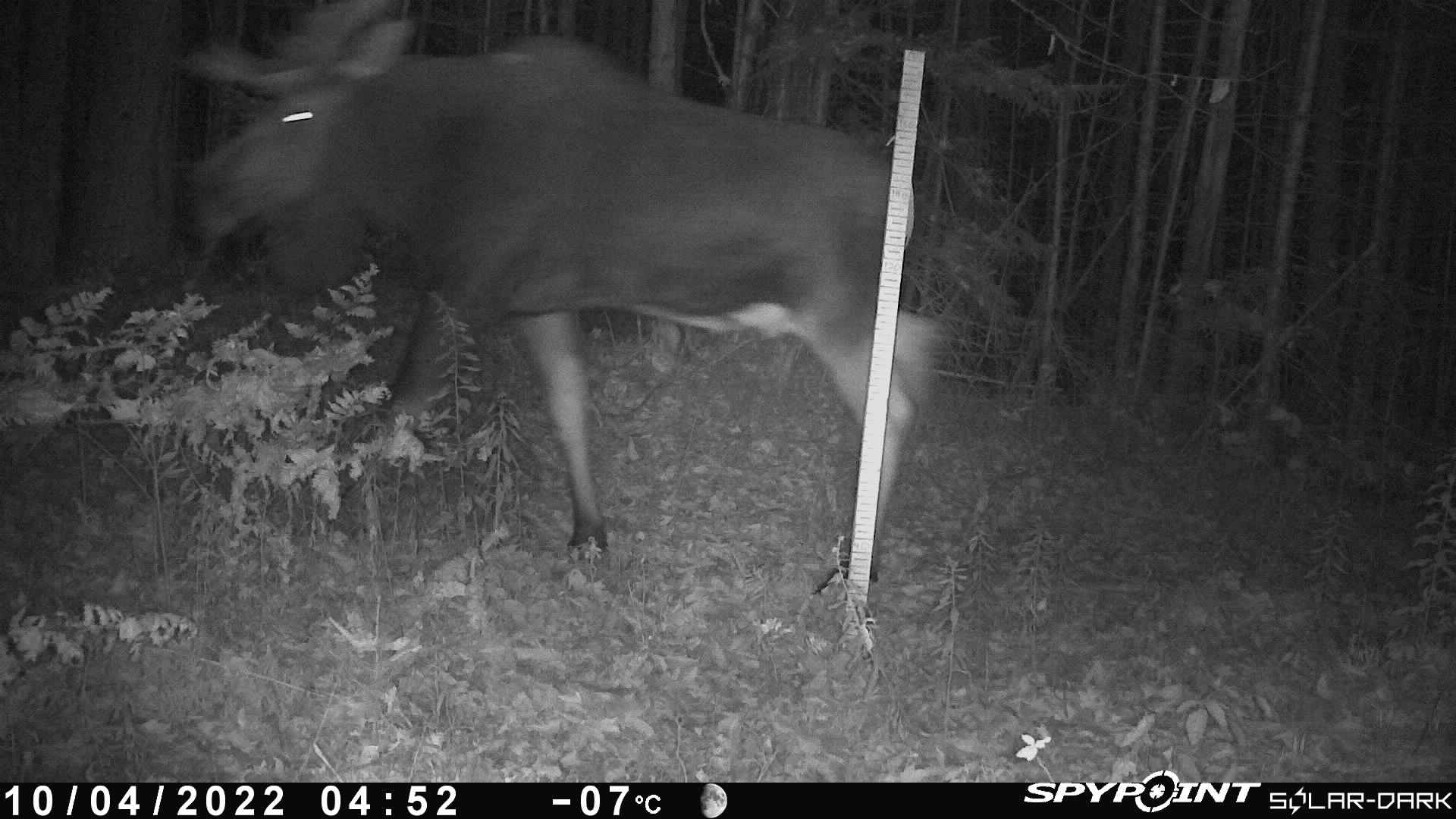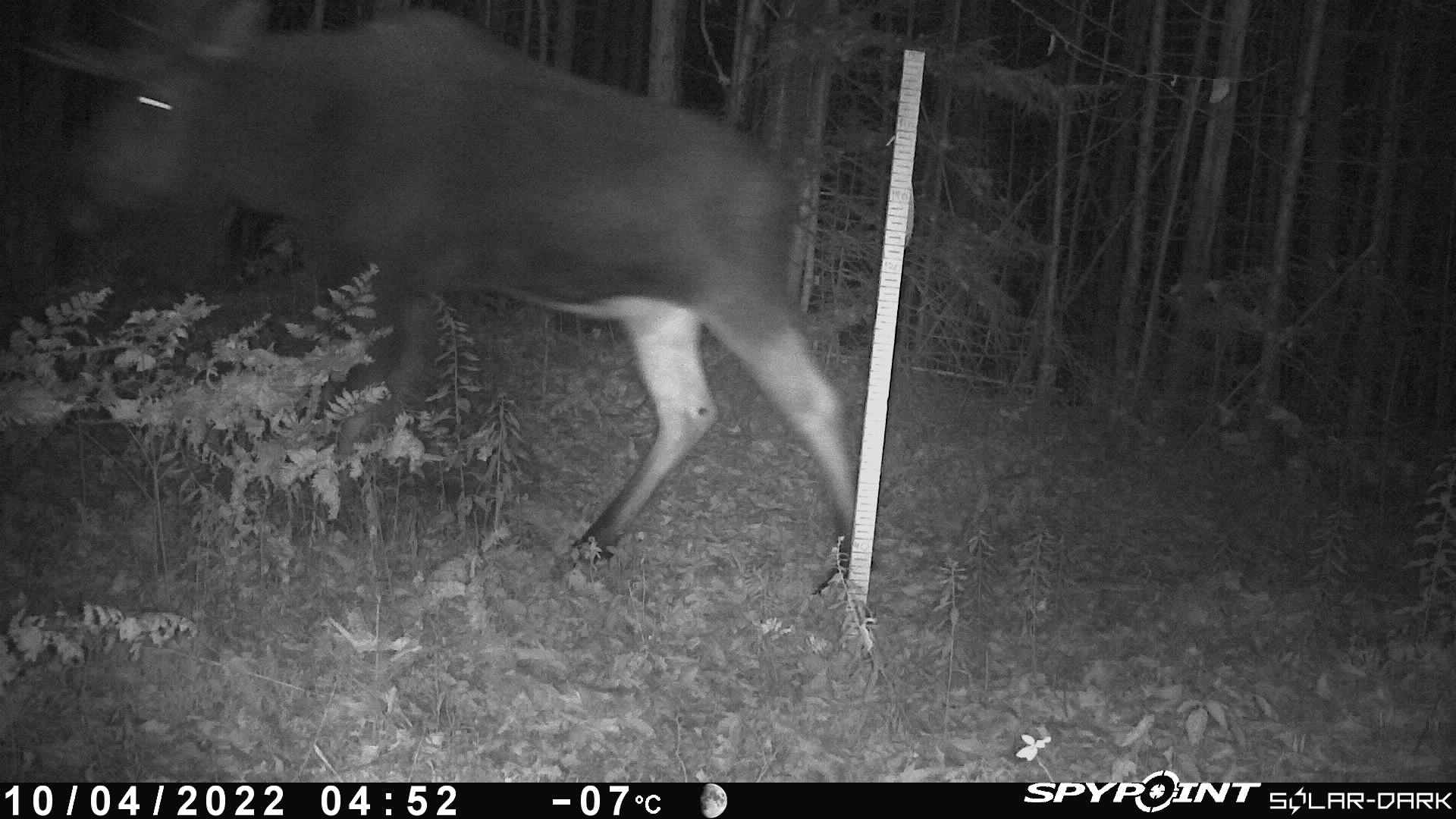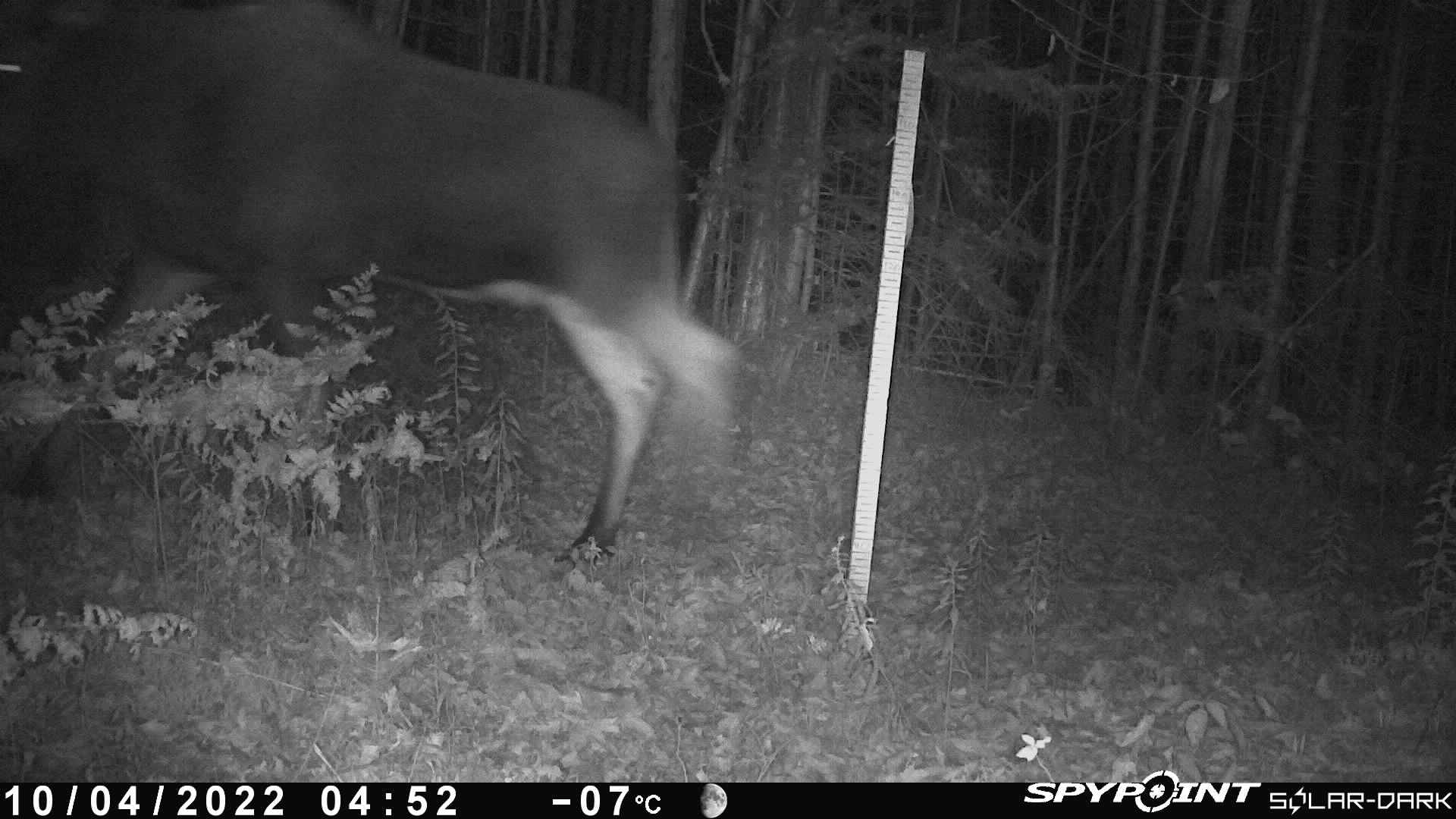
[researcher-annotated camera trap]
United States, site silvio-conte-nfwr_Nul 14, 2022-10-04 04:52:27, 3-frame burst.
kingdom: Animalia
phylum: Chordata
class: Mammalia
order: Artiodactyla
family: Cervidae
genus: Alces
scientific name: Alces alces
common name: moose